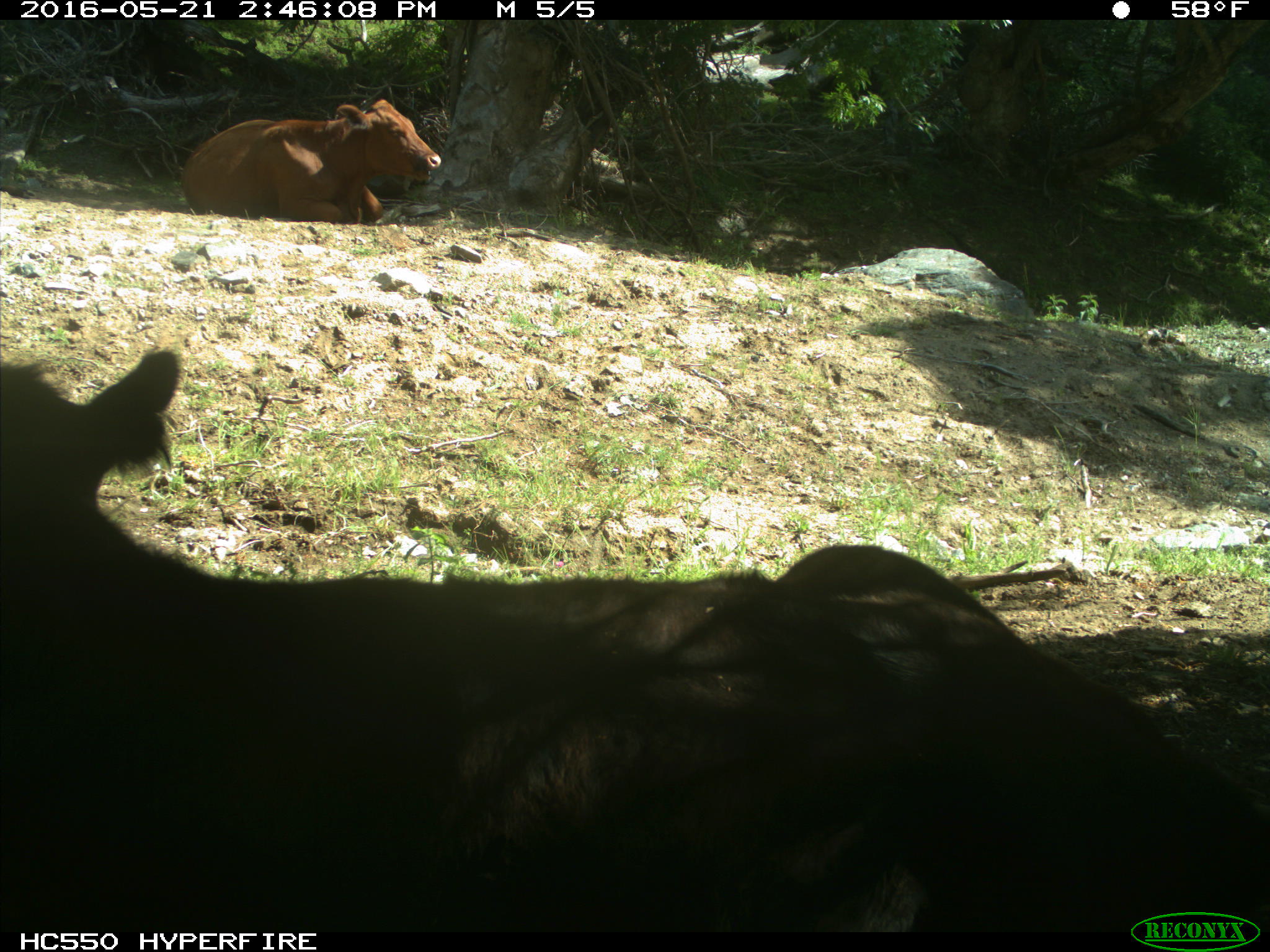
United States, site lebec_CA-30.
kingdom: Animalia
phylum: Chordata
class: Mammalia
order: Artiodactyla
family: Bovidae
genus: Bos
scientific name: Bos taurus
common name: domestic cow